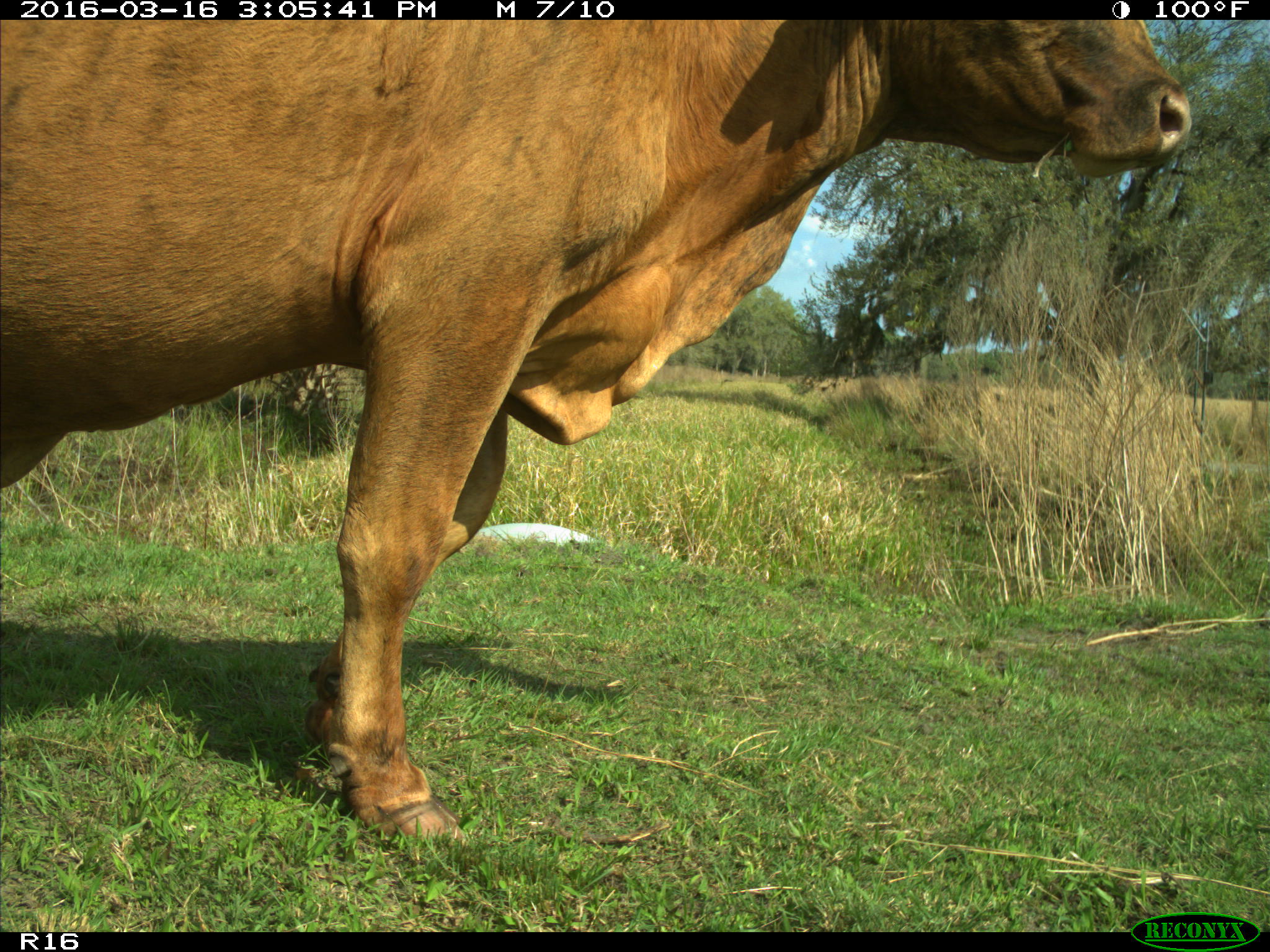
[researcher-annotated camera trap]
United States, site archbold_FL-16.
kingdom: Animalia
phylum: Chordata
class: Mammalia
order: Artiodactyla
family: Bovidae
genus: Bos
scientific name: Bos taurus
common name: domestic cow